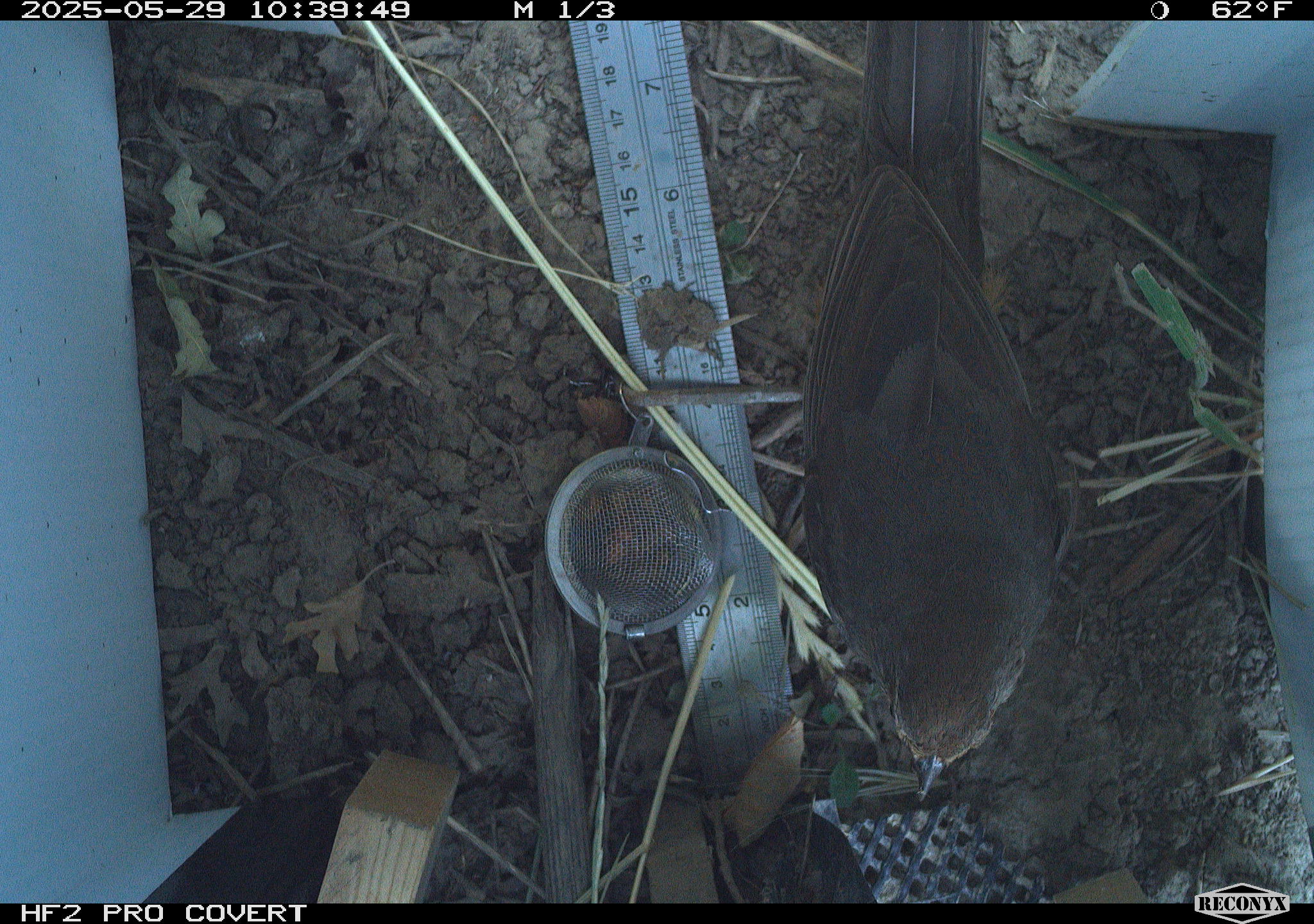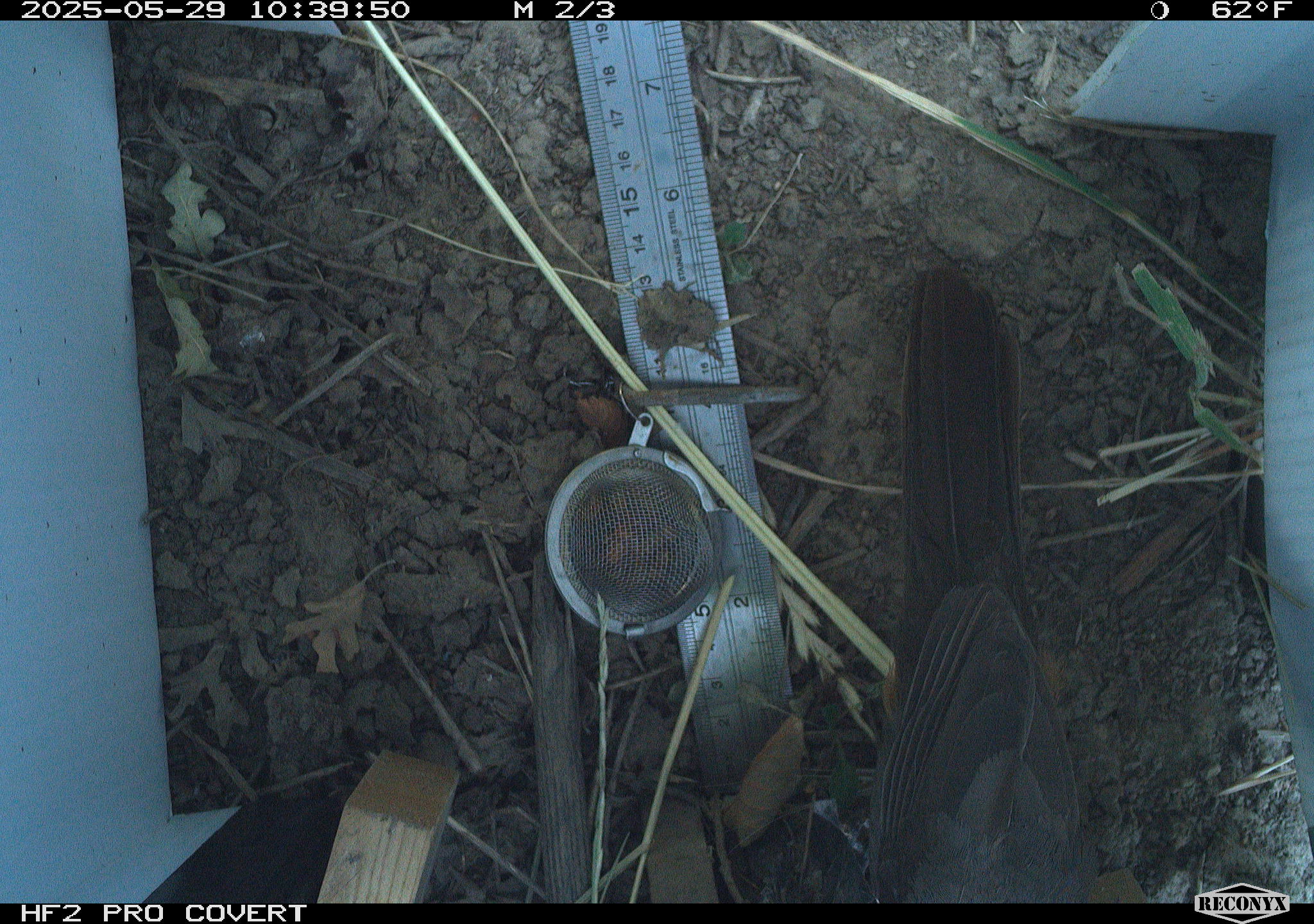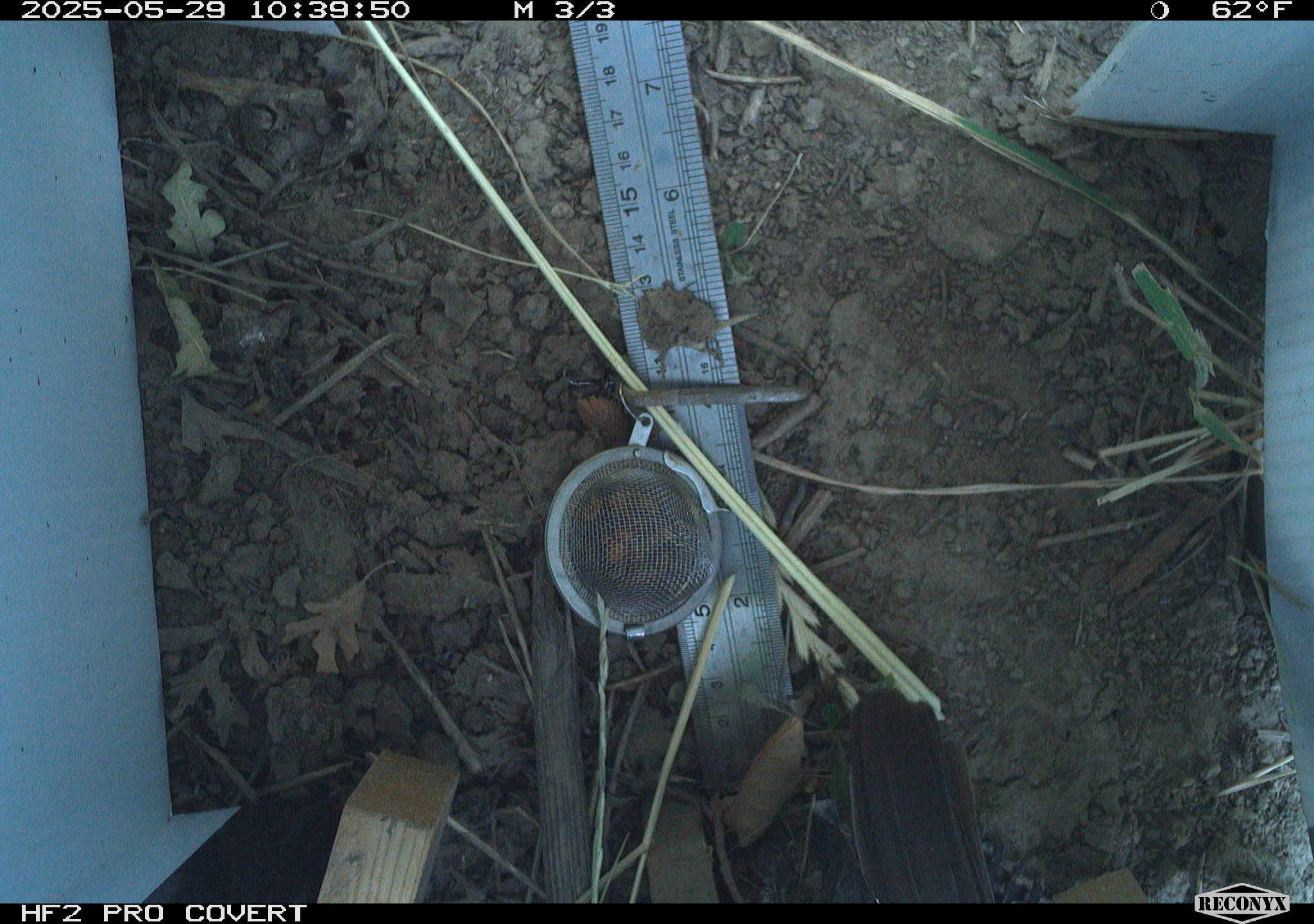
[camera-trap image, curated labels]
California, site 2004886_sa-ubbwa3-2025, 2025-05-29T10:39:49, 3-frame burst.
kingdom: Animalia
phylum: Chordata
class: Aves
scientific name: Aves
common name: bird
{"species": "bird (Aves)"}